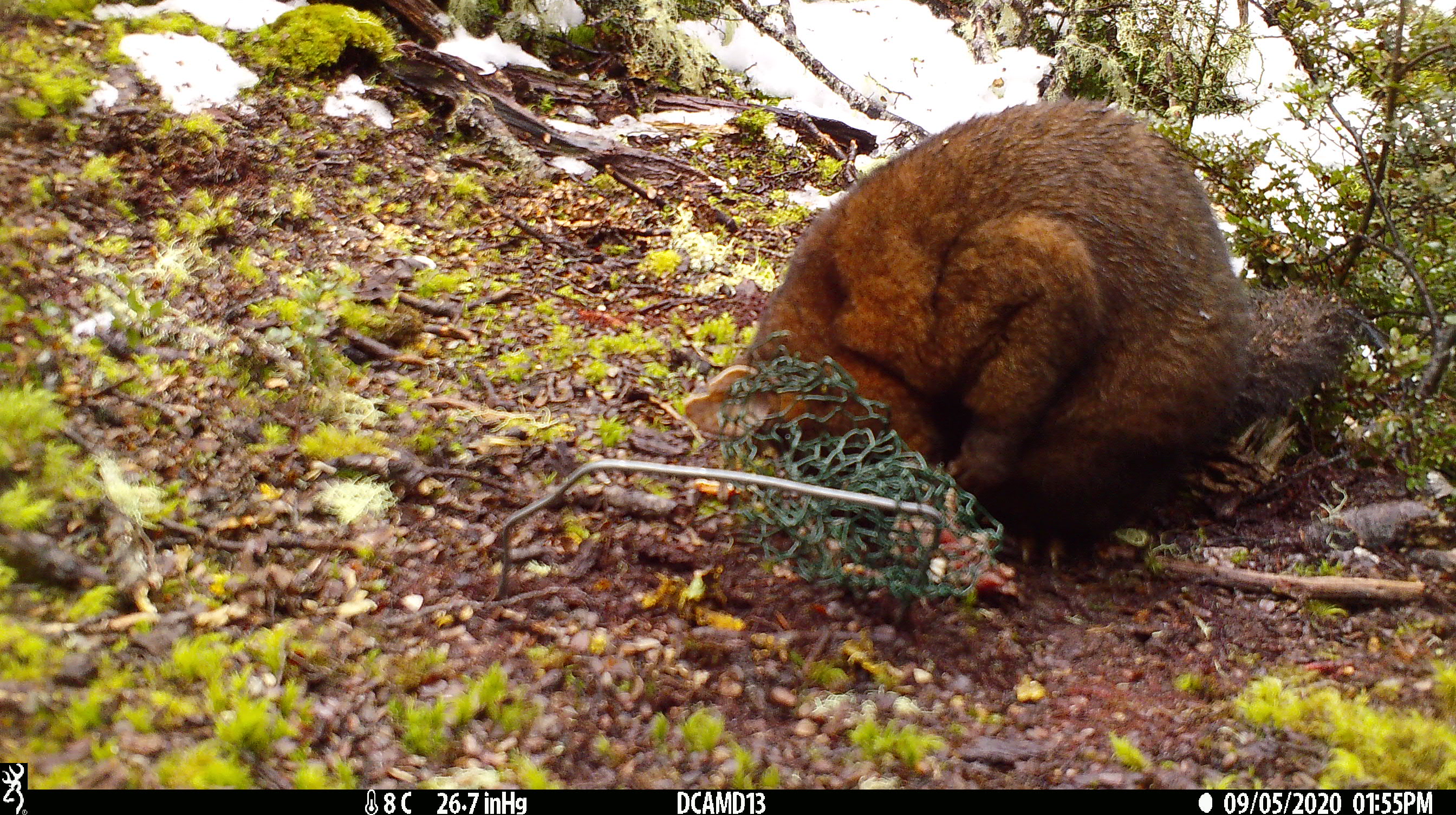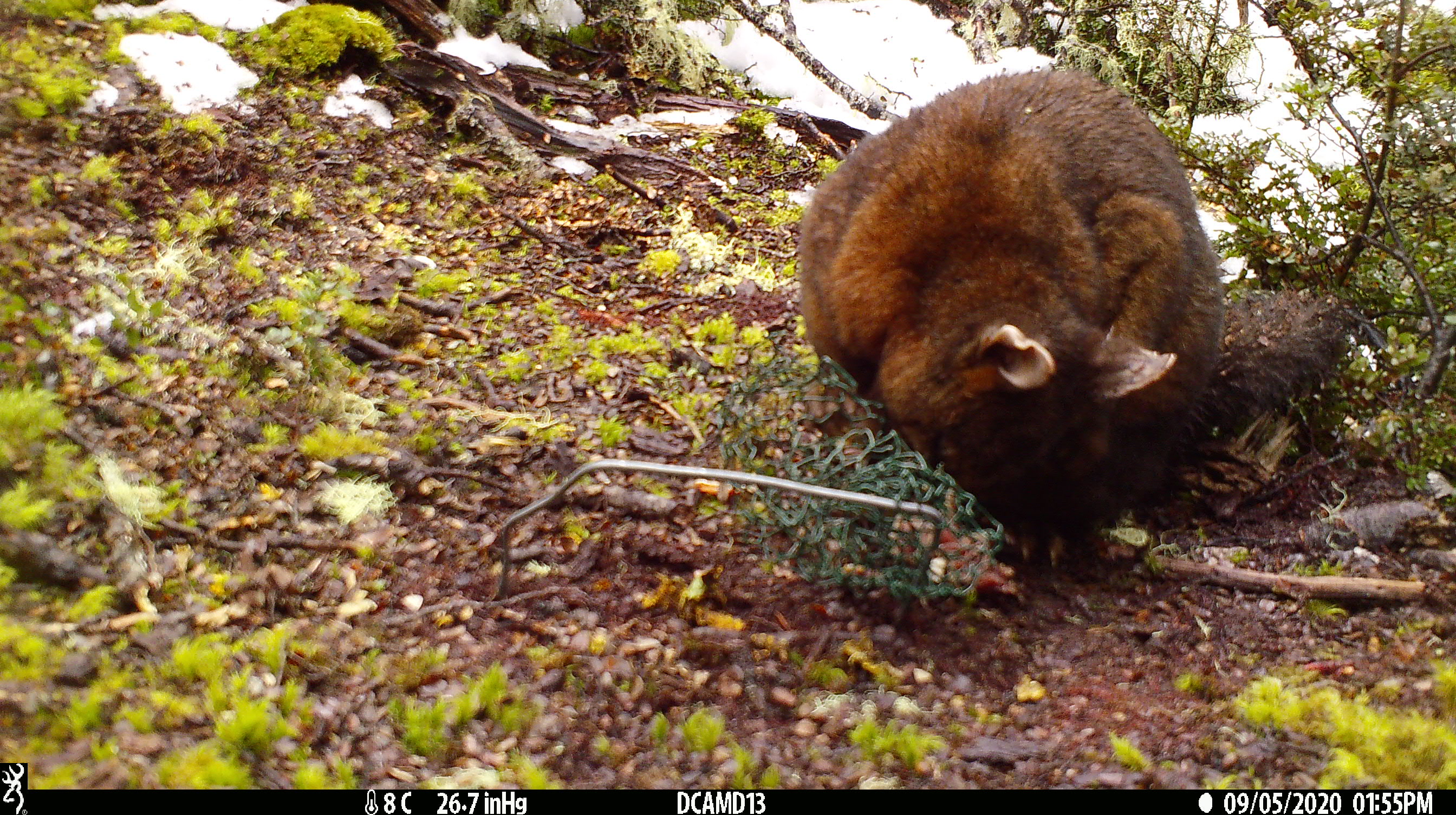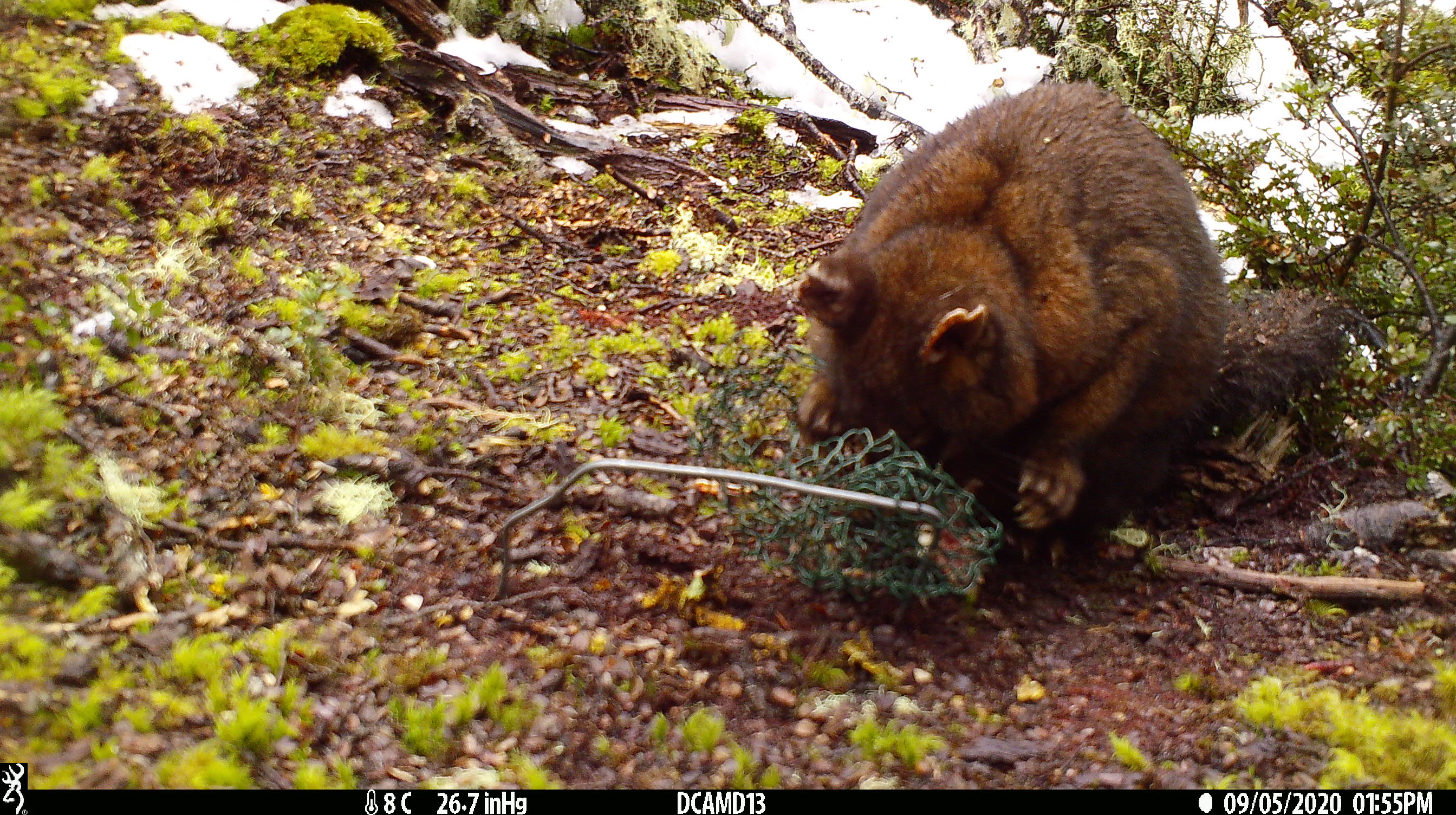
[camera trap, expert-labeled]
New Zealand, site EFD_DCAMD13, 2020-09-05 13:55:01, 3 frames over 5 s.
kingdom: Animalia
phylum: Chordata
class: Mammalia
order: Diprotodontia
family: Phalangeridae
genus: Trichosurus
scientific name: Trichosurus vulpecula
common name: common brushtail possum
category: possum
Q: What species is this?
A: Possum (common brushtail possum) (Trichosurus vulpecula).